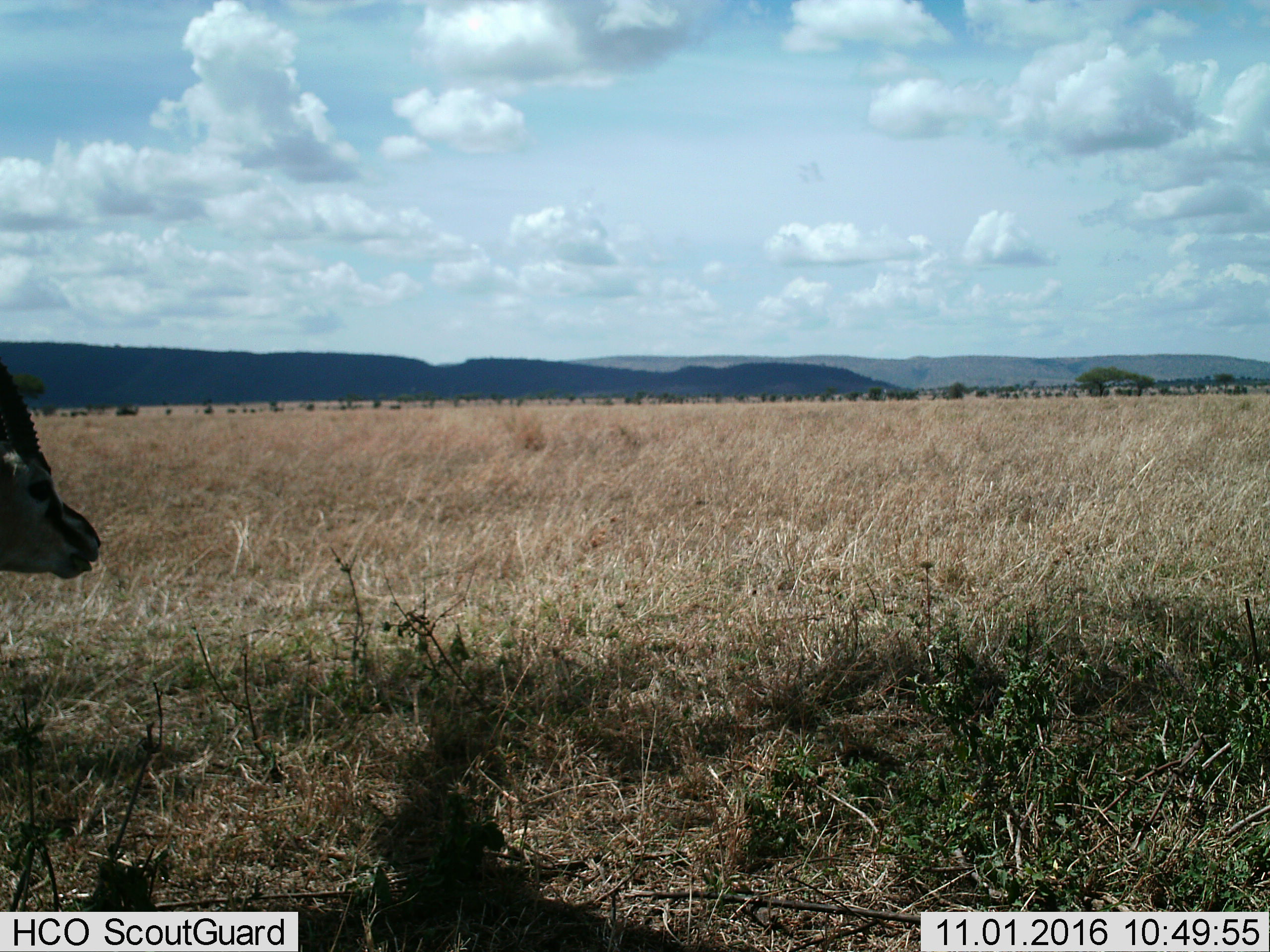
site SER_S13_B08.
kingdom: Animalia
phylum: Chordata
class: Mammalia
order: Artiodactyla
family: Bovidae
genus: Eudorcas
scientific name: Eudorcas thomsonii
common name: thomson's gazelle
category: gazellethomsons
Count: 1.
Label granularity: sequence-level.